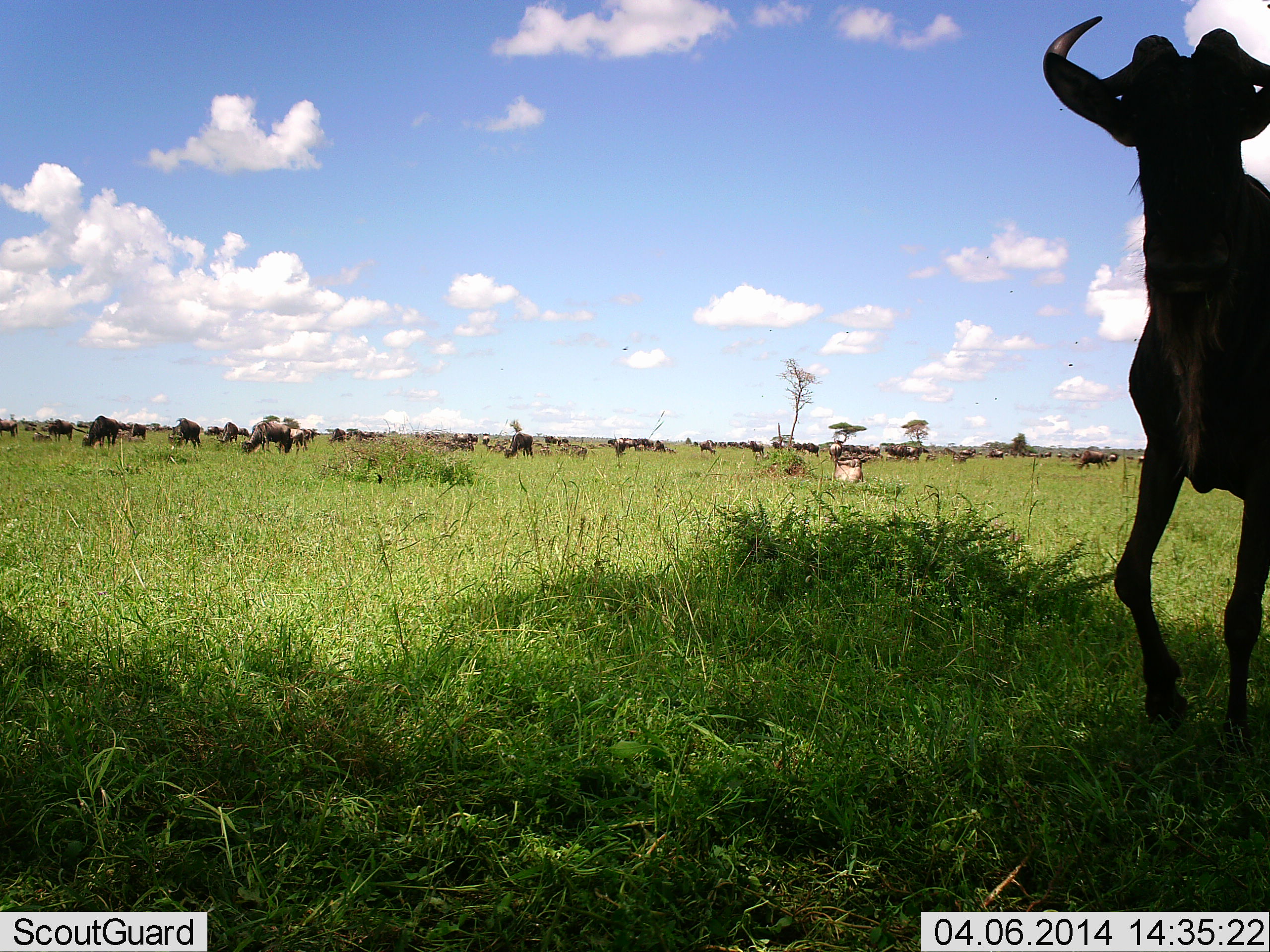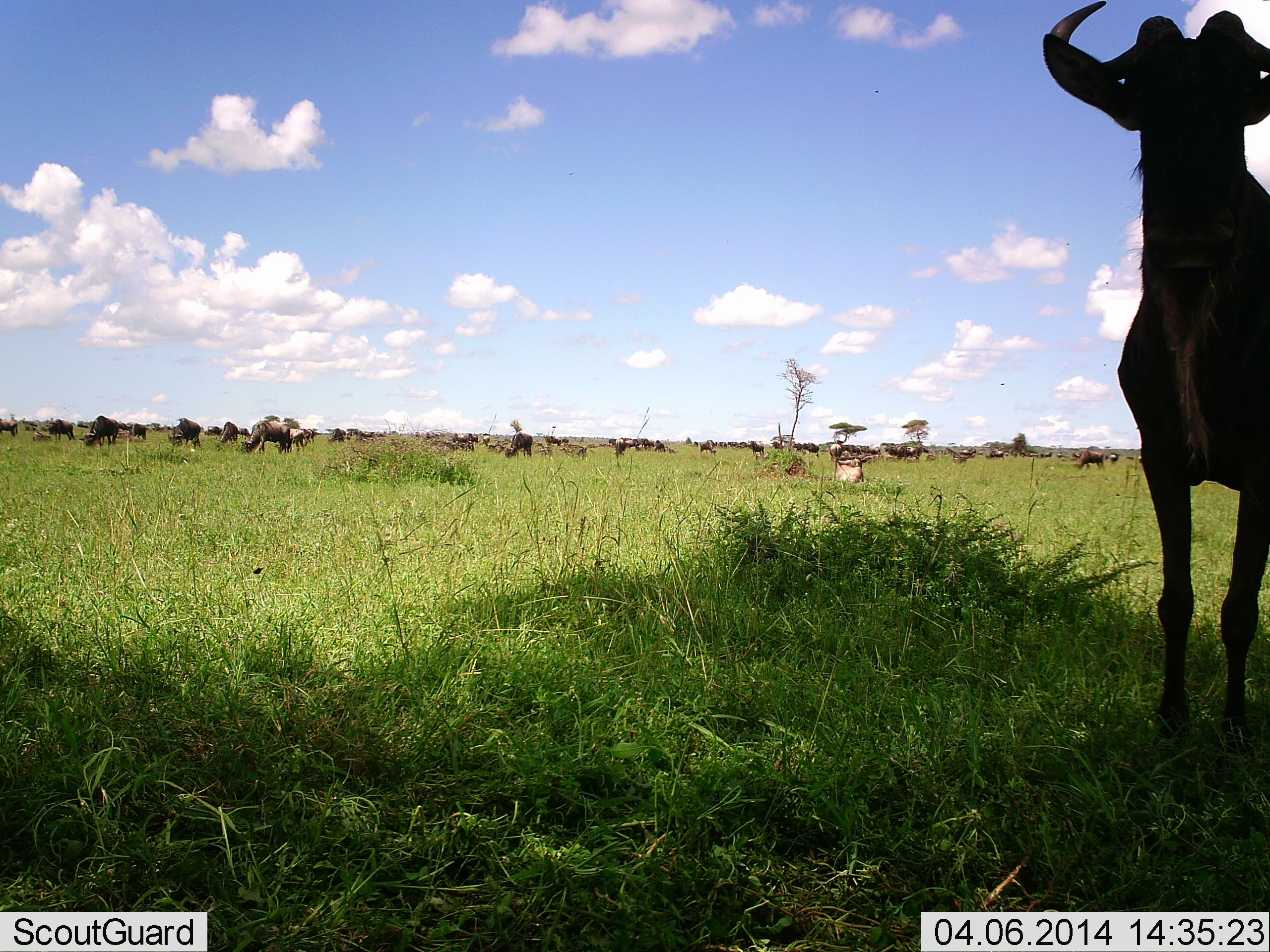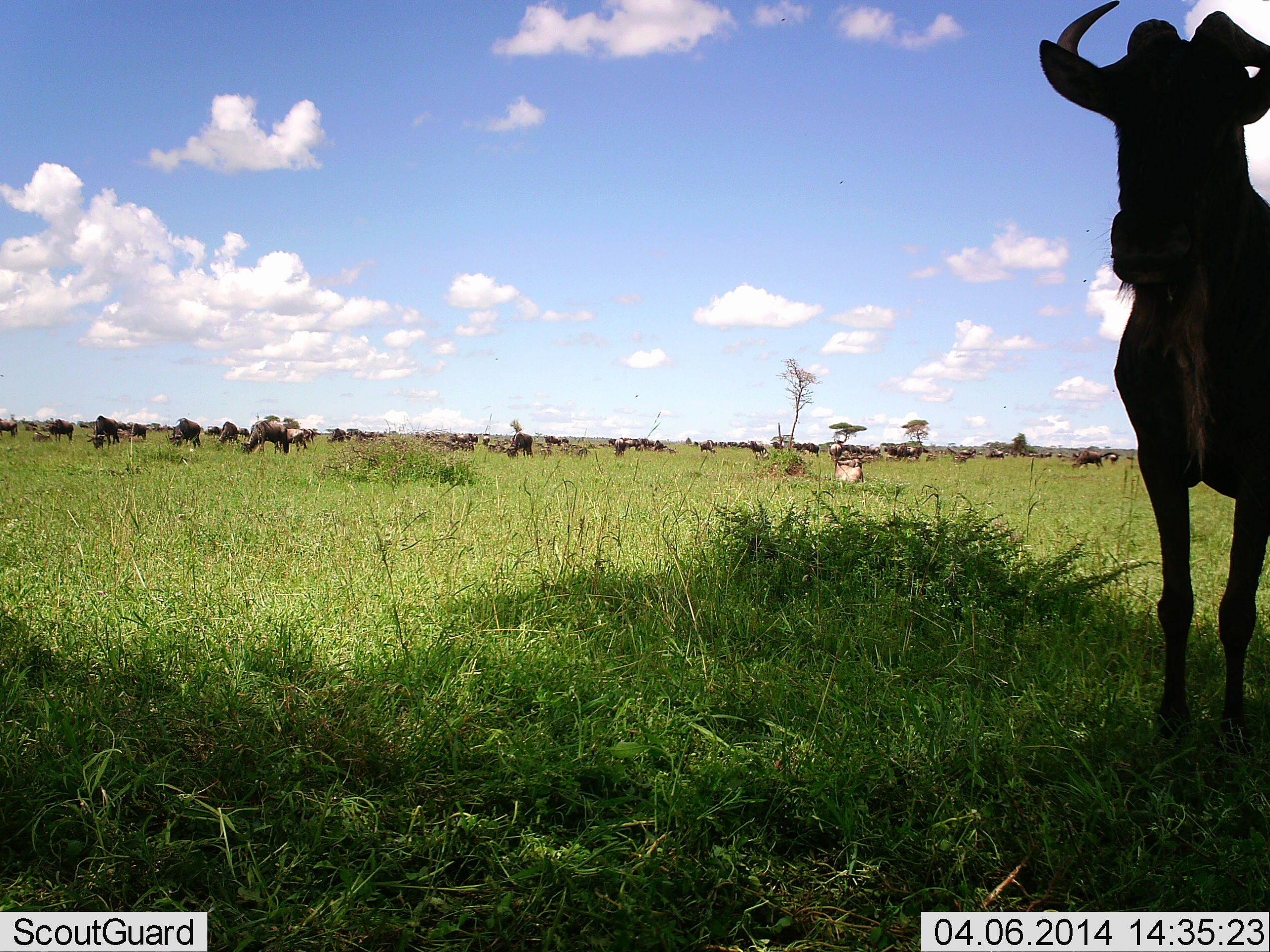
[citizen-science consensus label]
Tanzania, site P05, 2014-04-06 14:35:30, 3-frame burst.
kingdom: Animalia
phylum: Chordata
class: Mammalia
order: Artiodactyla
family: Bovidae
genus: Connochaetes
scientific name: Connochaetes taurinus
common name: blue wildebeest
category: wildebeest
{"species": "wildebeest (blue wildebeest) (Connochaetes taurinus)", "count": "11-50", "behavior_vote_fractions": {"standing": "73%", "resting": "9%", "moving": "27%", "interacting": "9%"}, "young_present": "0%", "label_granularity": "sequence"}